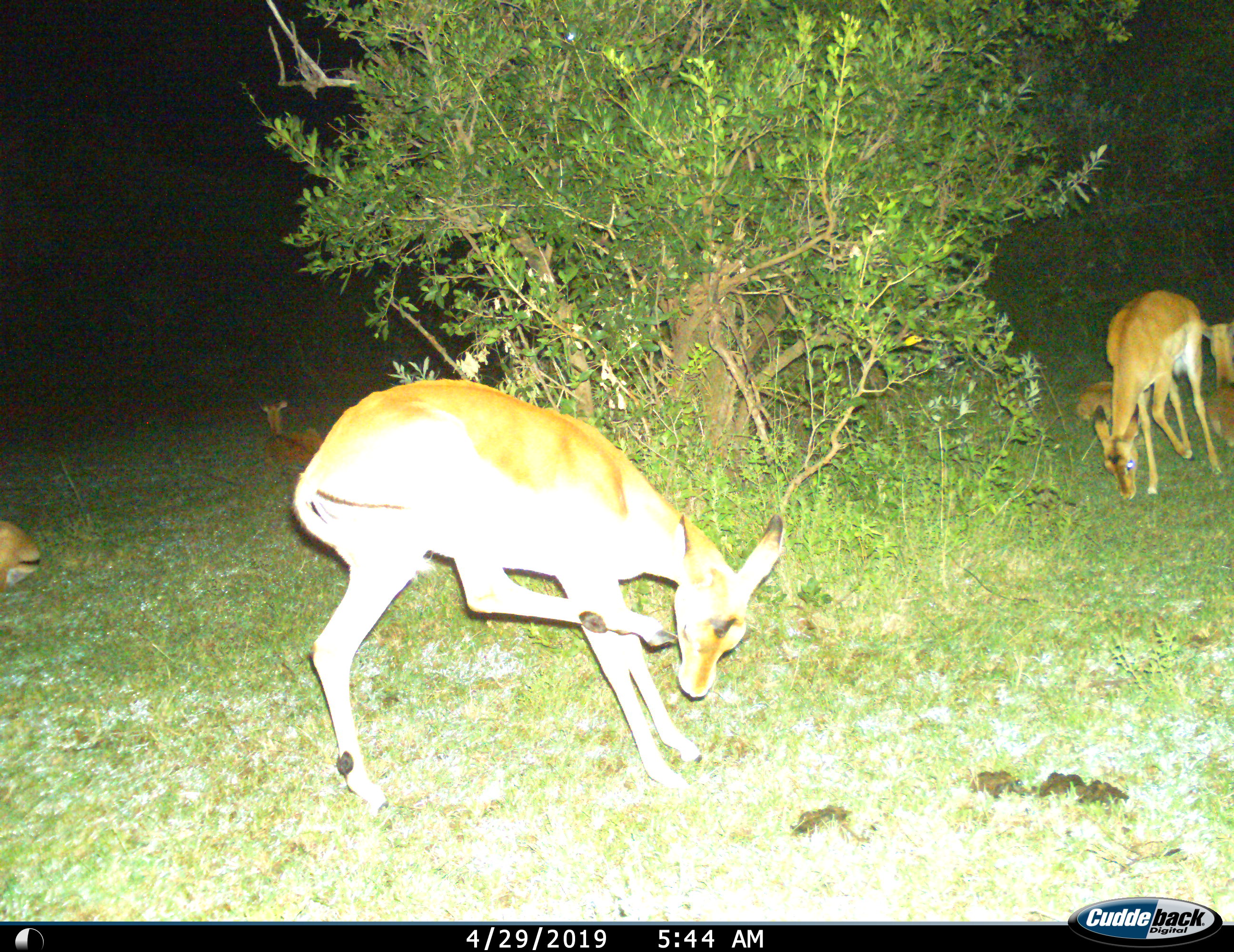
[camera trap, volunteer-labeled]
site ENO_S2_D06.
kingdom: Animalia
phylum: Chordata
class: Mammalia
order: Artiodactyla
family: Bovidae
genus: Aepyceros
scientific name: Aepyceros melampus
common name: impala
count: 6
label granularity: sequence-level